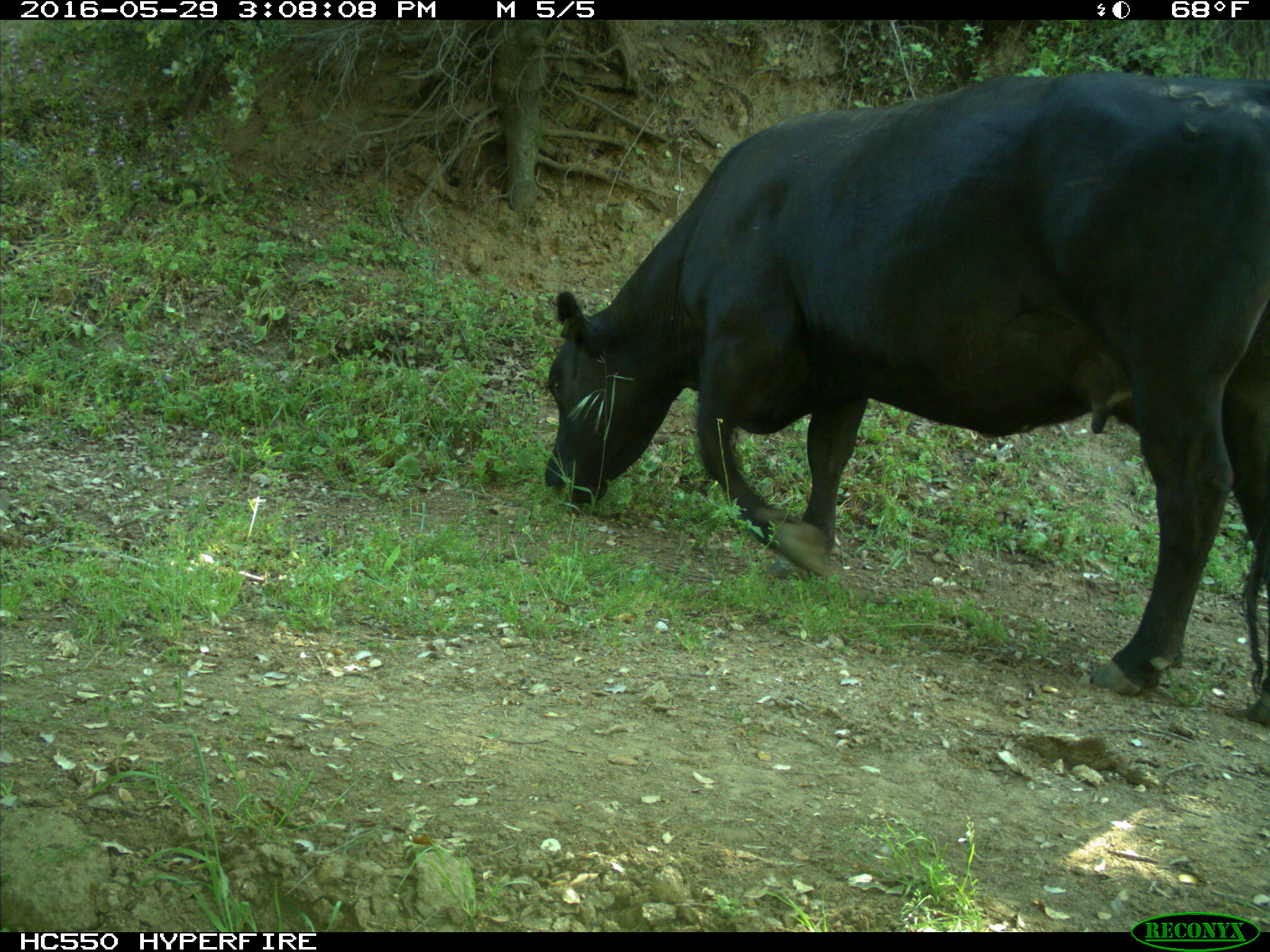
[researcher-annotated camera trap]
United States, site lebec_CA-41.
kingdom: Animalia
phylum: Chordata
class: Mammalia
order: Artiodactyla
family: Bovidae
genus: Bos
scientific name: Bos taurus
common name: domestic cow